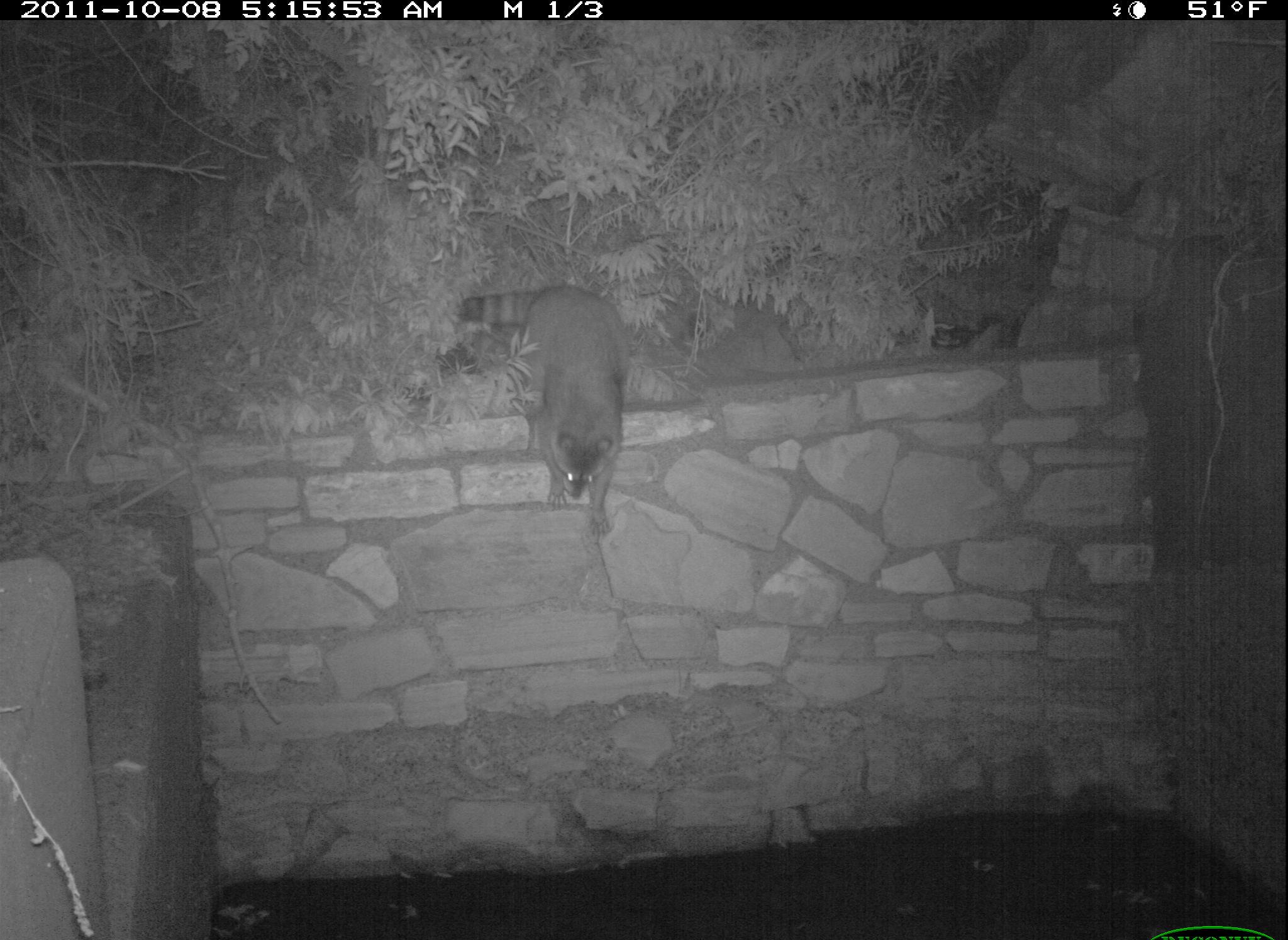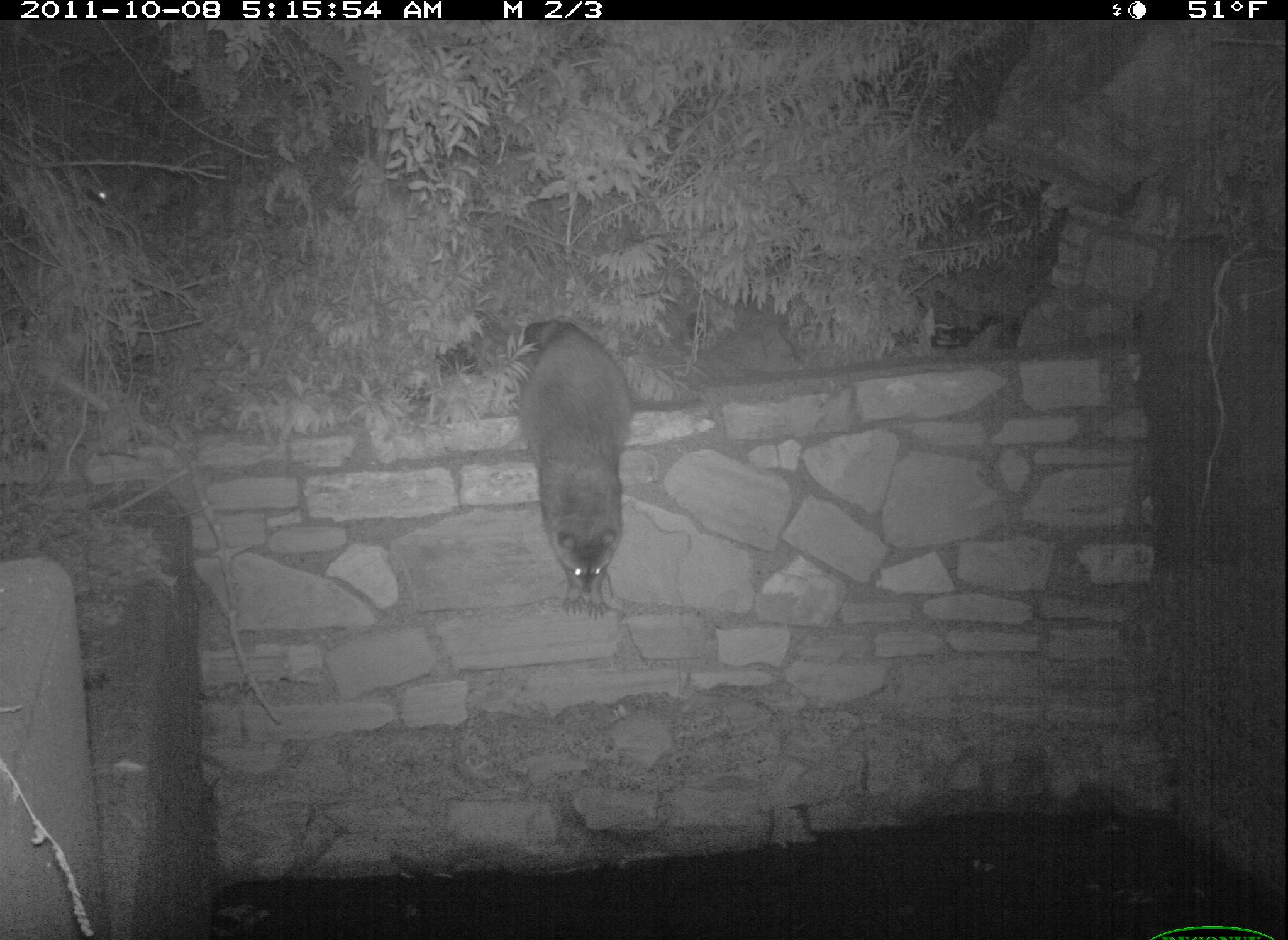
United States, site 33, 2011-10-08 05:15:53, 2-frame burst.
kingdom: Animalia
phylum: Chordata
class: Mammalia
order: Carnivora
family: Procyonidae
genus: Procyon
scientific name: Procyon lotor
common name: raccoon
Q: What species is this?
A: Raccoon (Procyon lotor).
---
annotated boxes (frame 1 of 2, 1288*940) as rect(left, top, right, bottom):
raccoon: rect(449, 258, 641, 532)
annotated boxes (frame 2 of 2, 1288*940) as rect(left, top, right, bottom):
raccoon: rect(491, 295, 676, 615)